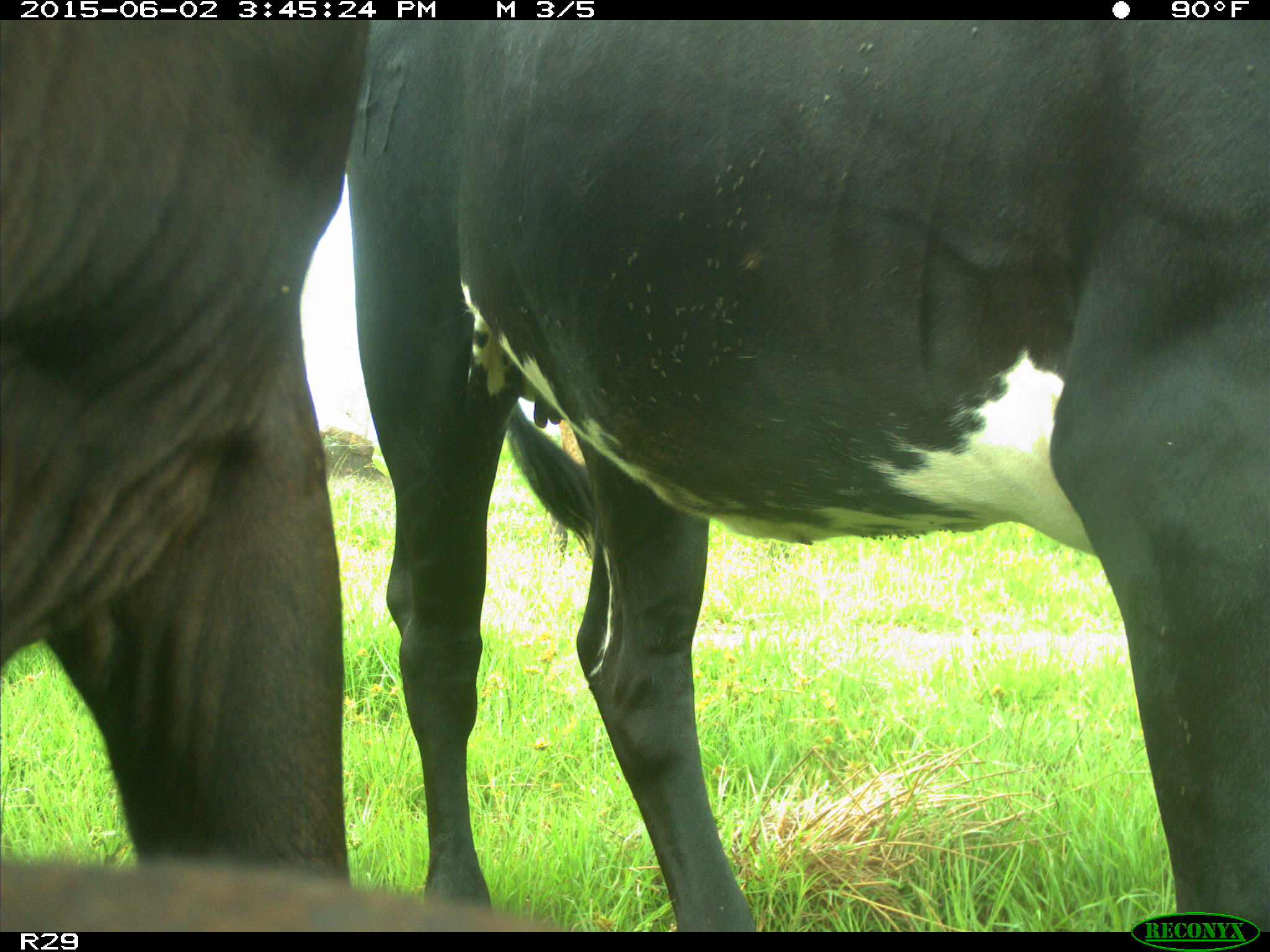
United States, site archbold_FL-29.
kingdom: Animalia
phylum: Chordata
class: Mammalia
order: Artiodactyla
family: Bovidae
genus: Bos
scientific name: Bos taurus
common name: domestic cow